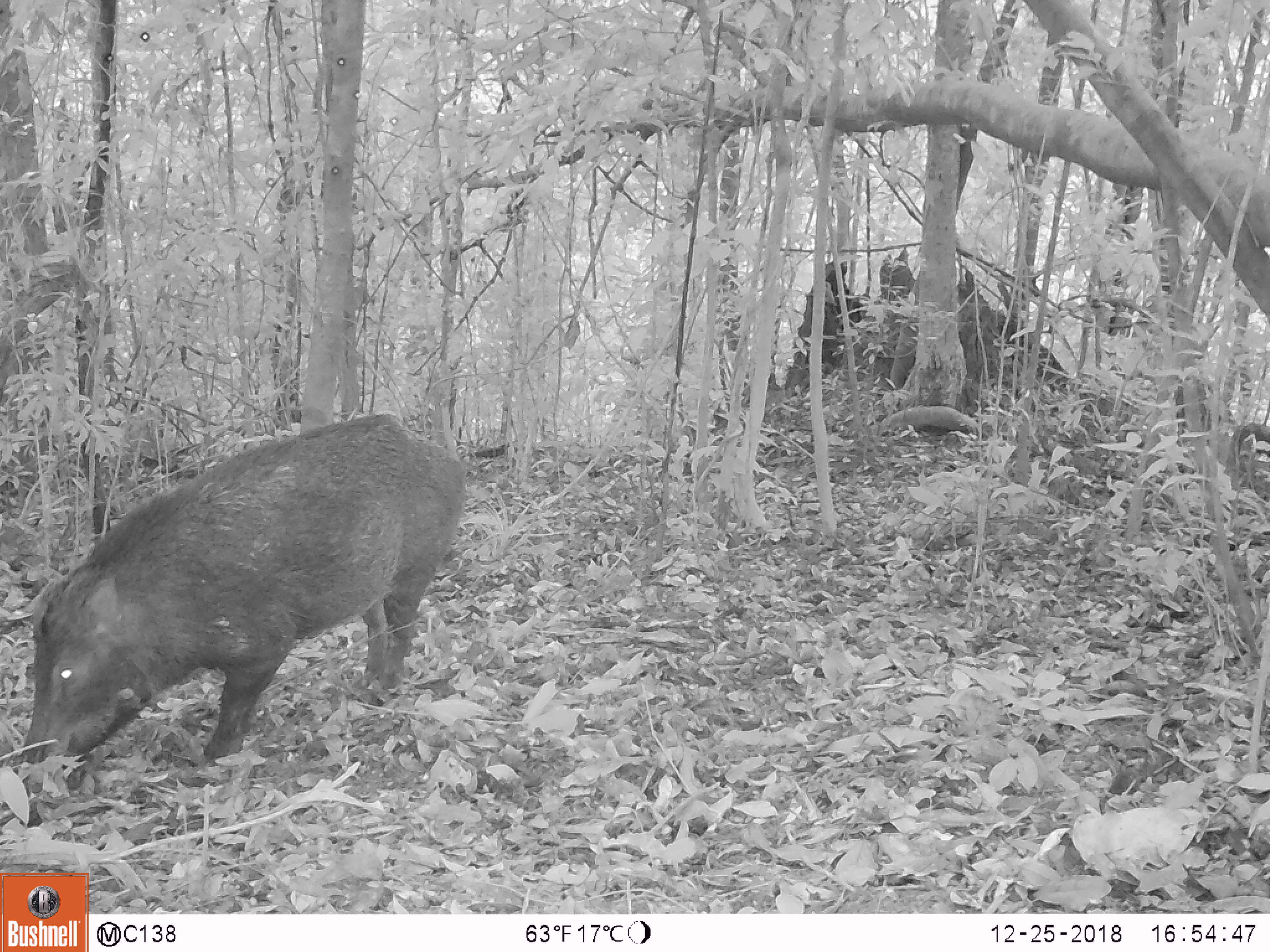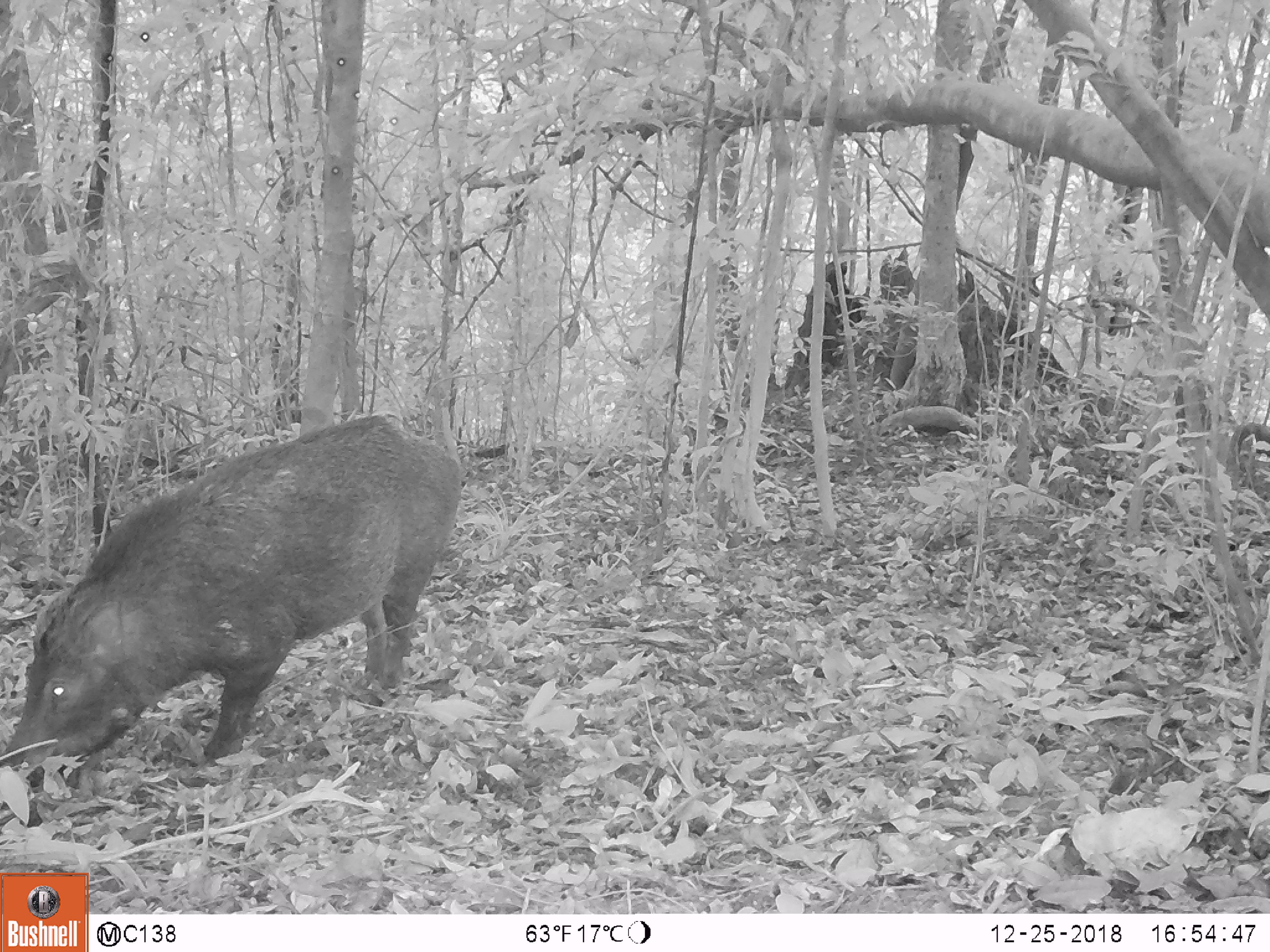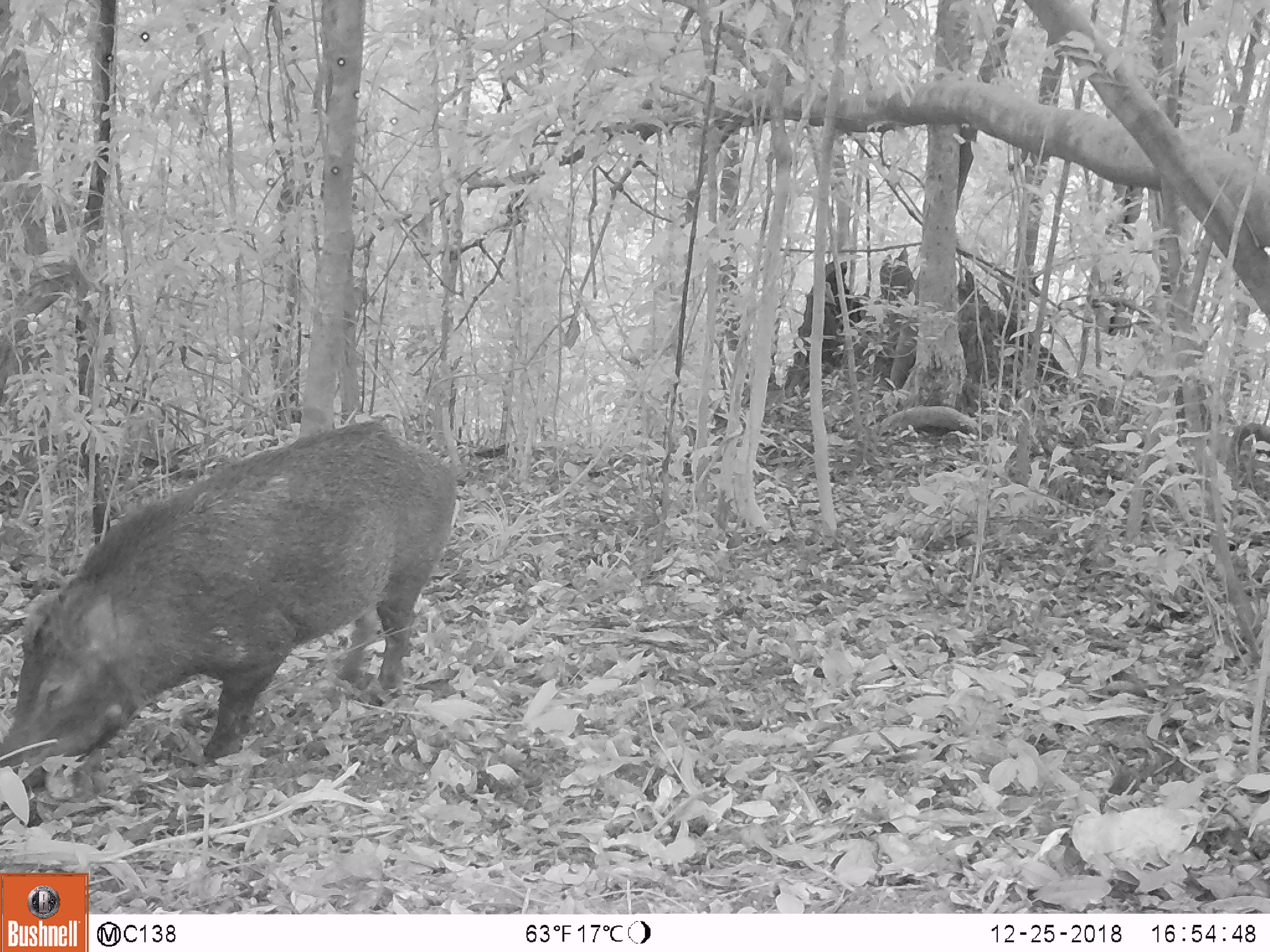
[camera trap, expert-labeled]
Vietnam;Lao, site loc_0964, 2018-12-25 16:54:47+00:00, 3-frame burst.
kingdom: Animalia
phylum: Chordata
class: Mammalia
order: Artiodactyla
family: Suidae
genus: Sus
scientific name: Sus scrofa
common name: eurasian wild pig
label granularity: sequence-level